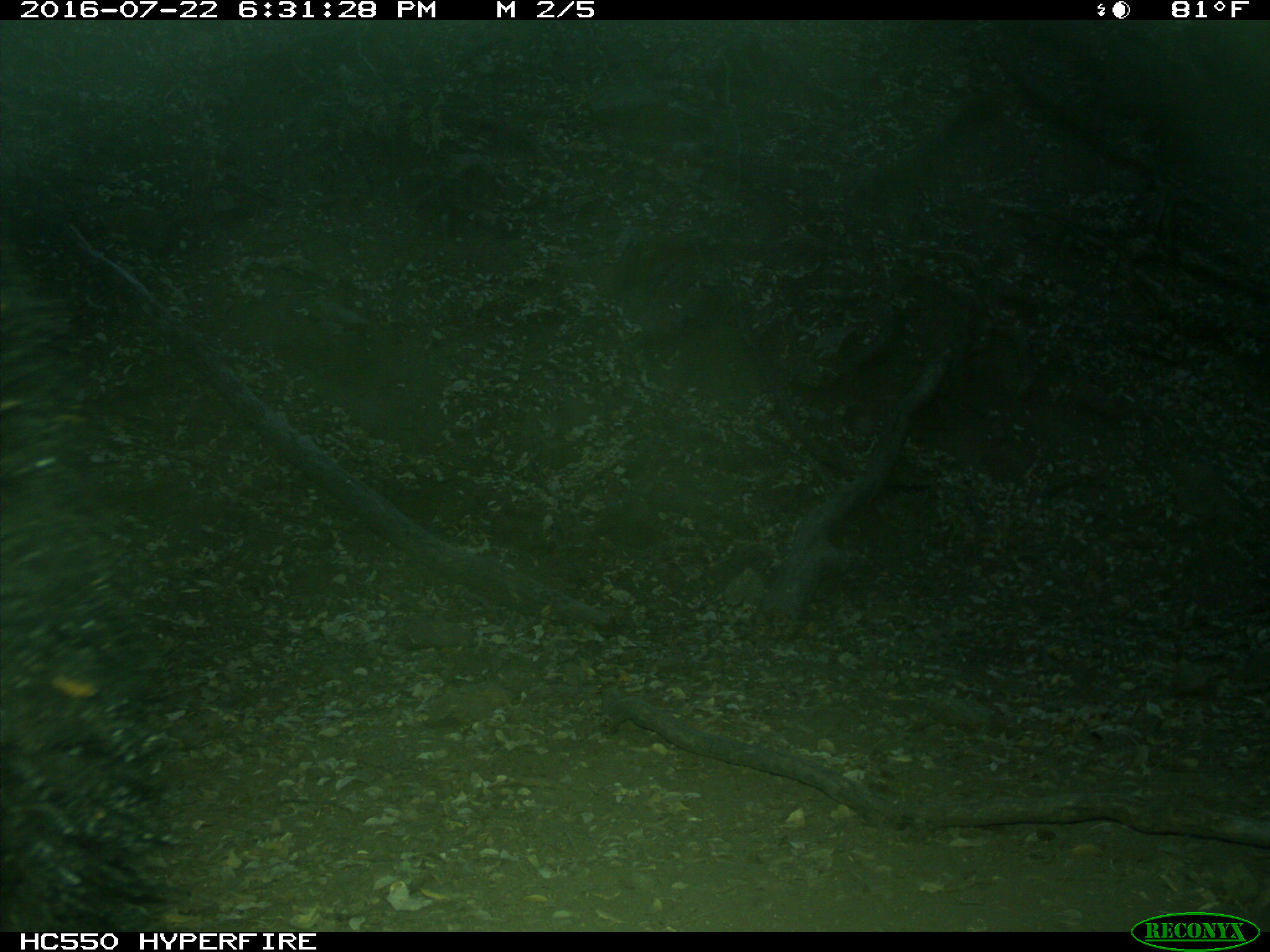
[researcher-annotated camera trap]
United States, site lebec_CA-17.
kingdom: Animalia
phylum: Chordata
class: Mammalia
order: Carnivora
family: Ursidae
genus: Ursus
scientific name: Ursus americanus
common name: american black bear